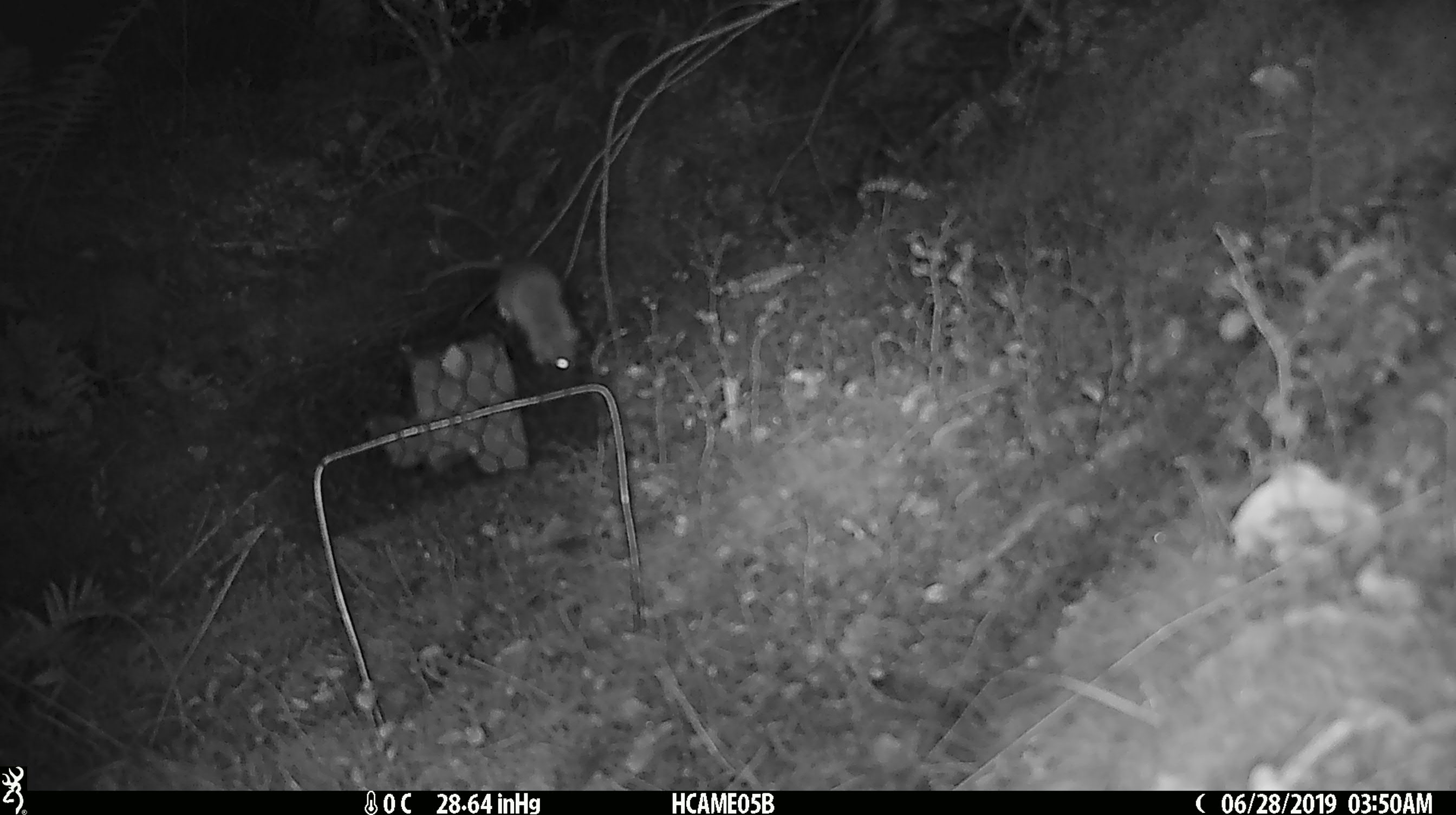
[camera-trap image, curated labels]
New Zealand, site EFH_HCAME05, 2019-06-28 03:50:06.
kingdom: Animalia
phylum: Chordata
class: Mammalia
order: Rodentia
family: Muridae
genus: Mus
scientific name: Mus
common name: mouse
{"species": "mouse (Mus)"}